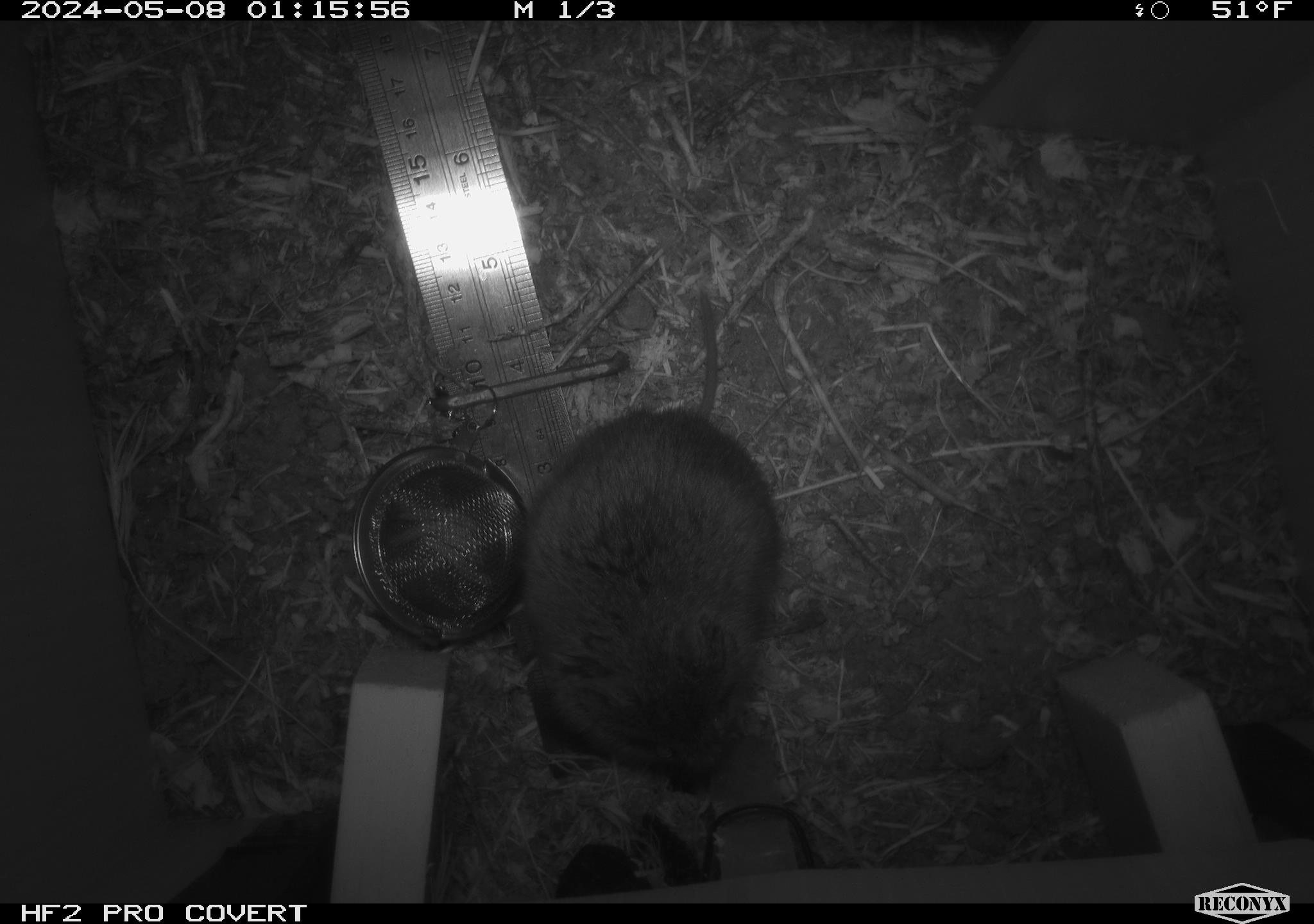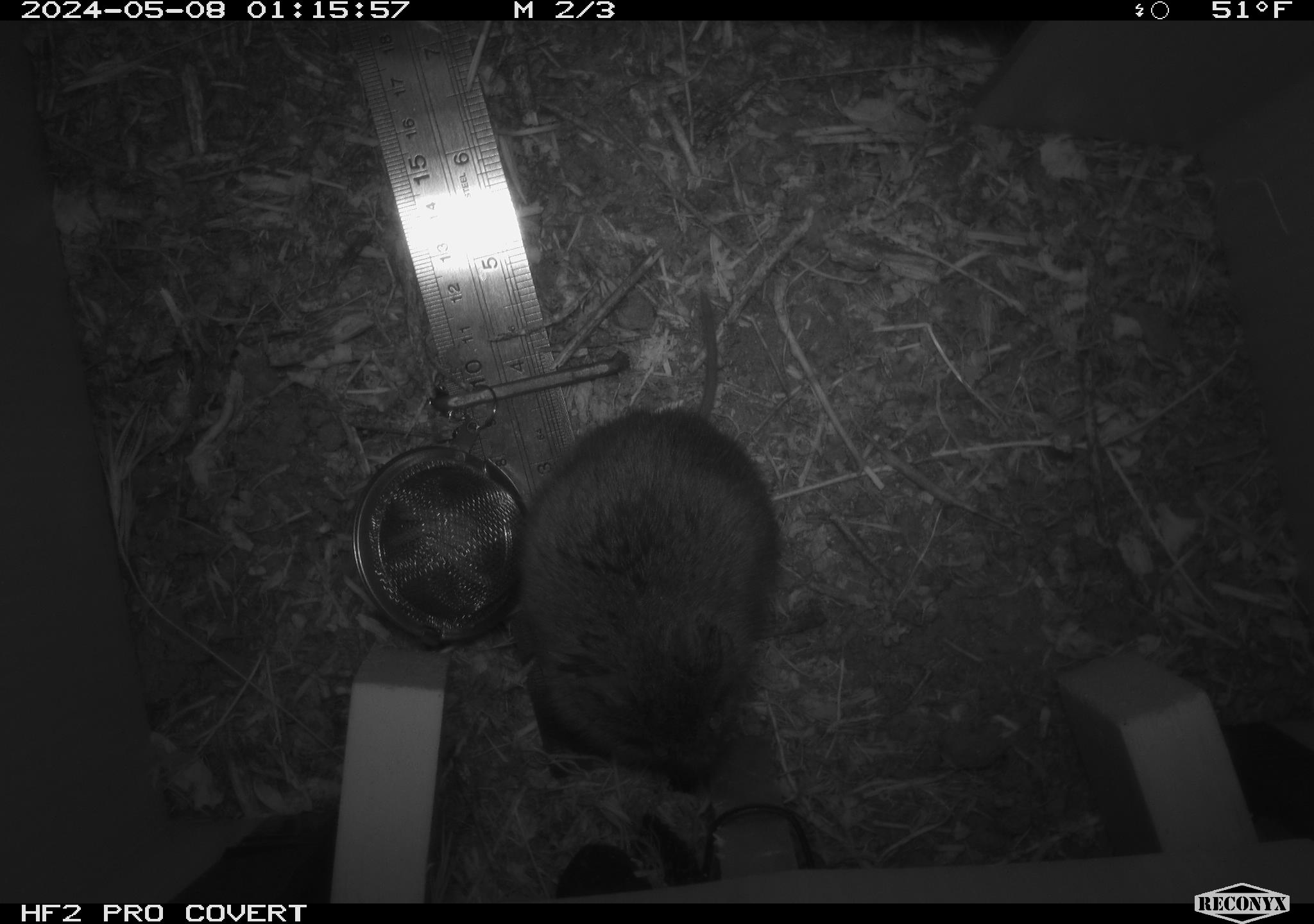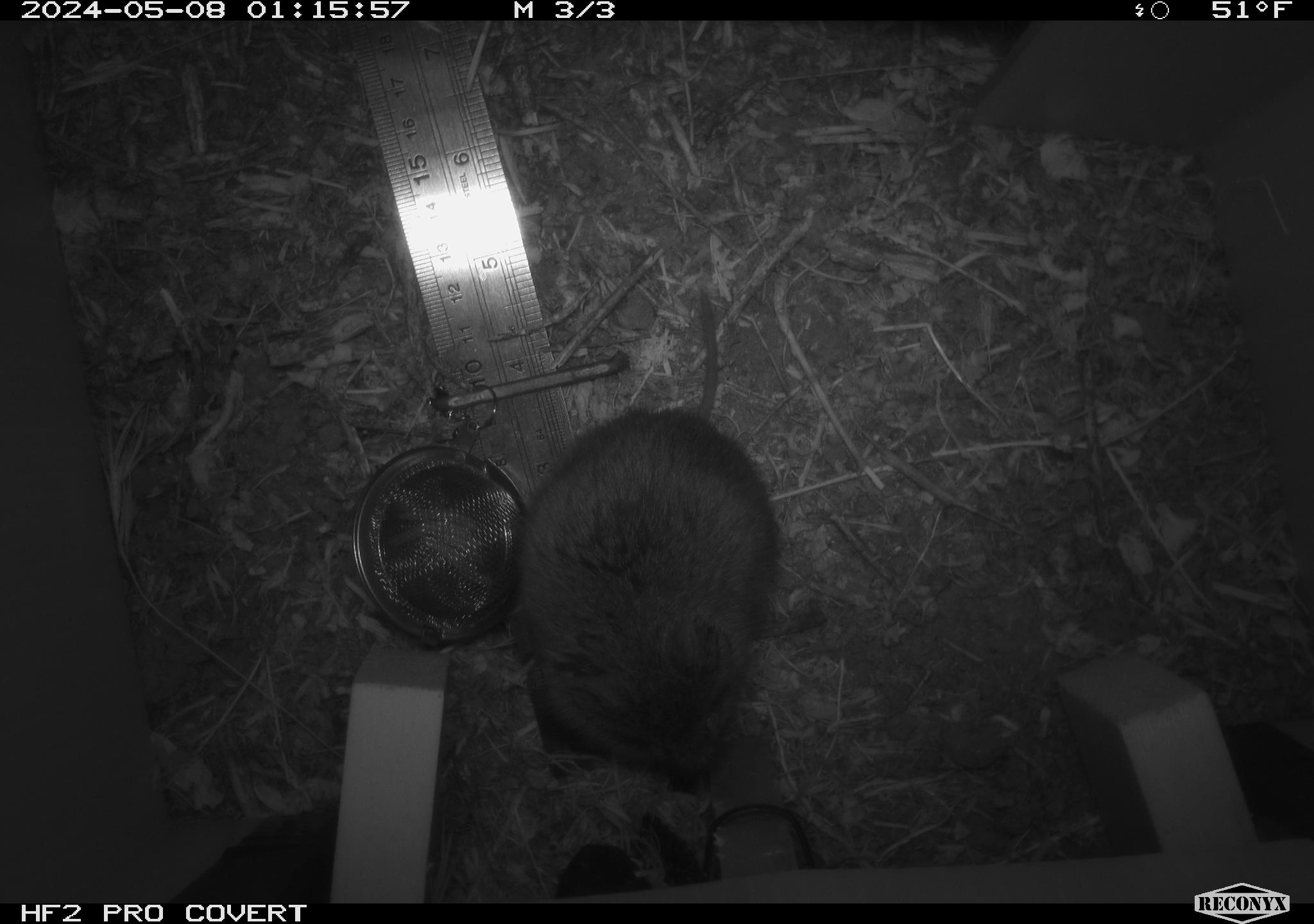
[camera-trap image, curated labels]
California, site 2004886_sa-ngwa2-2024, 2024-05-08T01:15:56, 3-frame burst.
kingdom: Animalia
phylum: Chordata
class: Mammalia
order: Rodentia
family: Cricetidae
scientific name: Arvicolinae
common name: voles, lemmings, and muskrats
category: arvicolinae subfamily